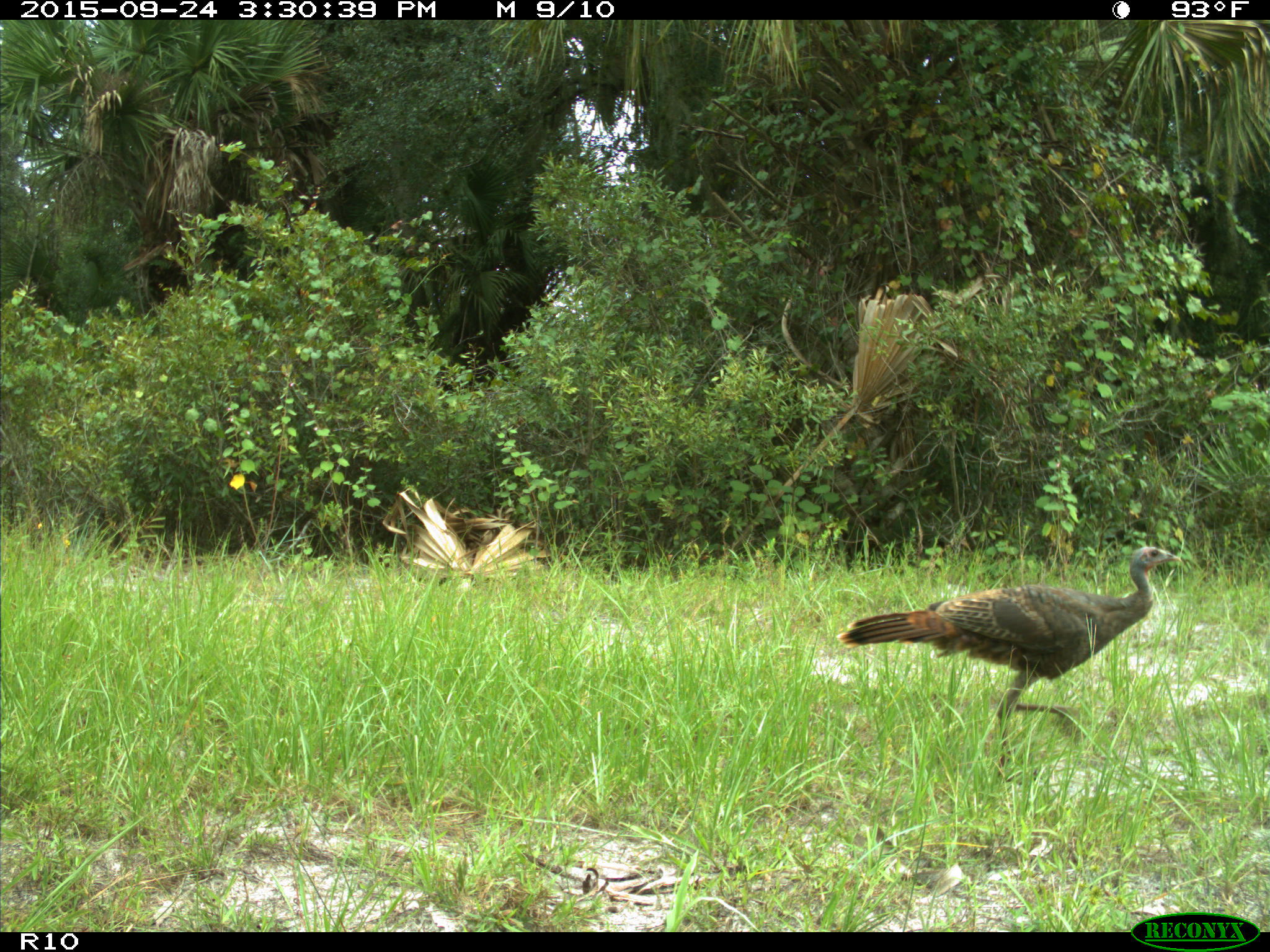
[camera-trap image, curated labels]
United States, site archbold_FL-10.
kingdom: Animalia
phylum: Chordata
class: Aves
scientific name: Aves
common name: birds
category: unidentified bird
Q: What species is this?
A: Unidentified bird (birds) (Aves).